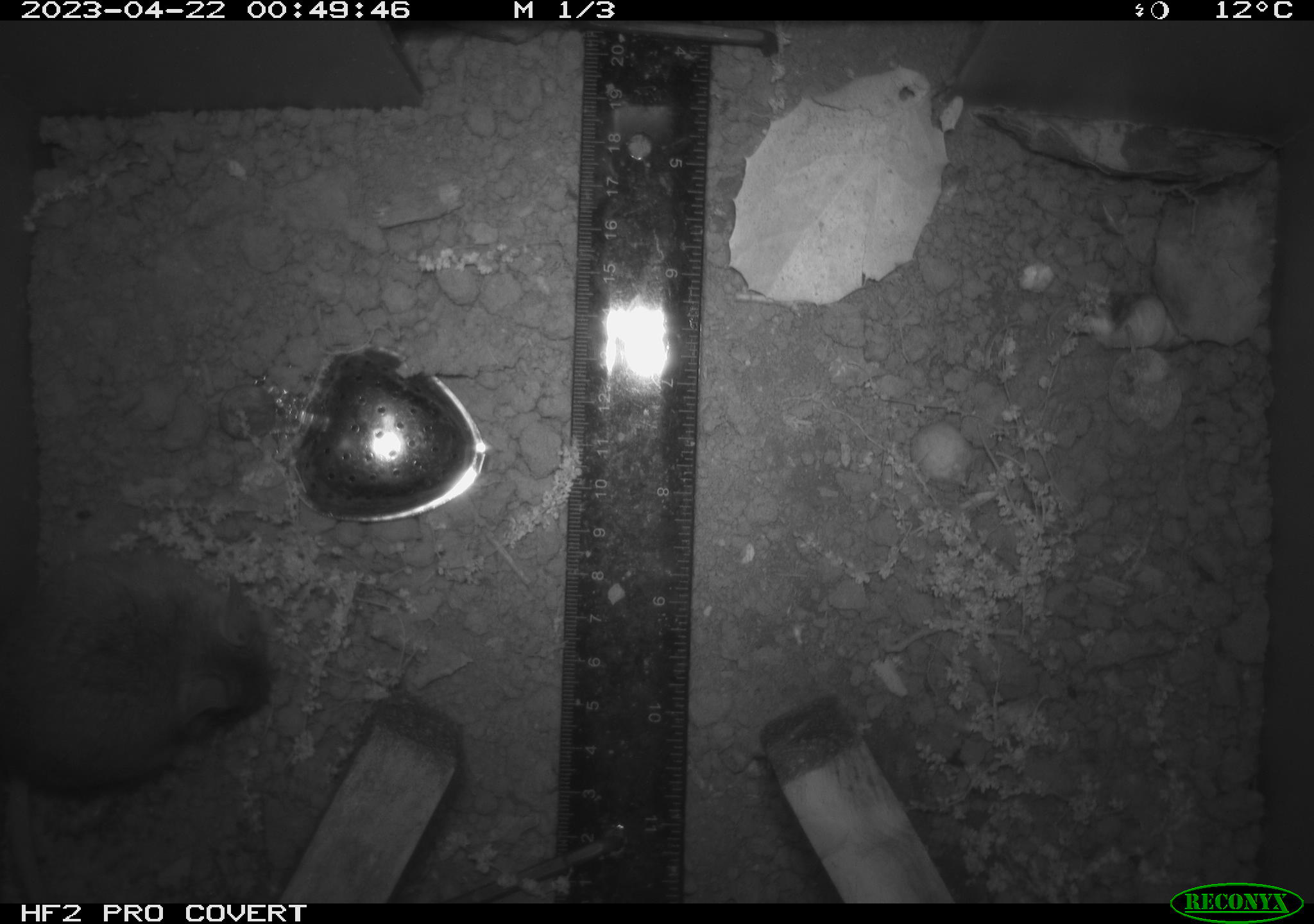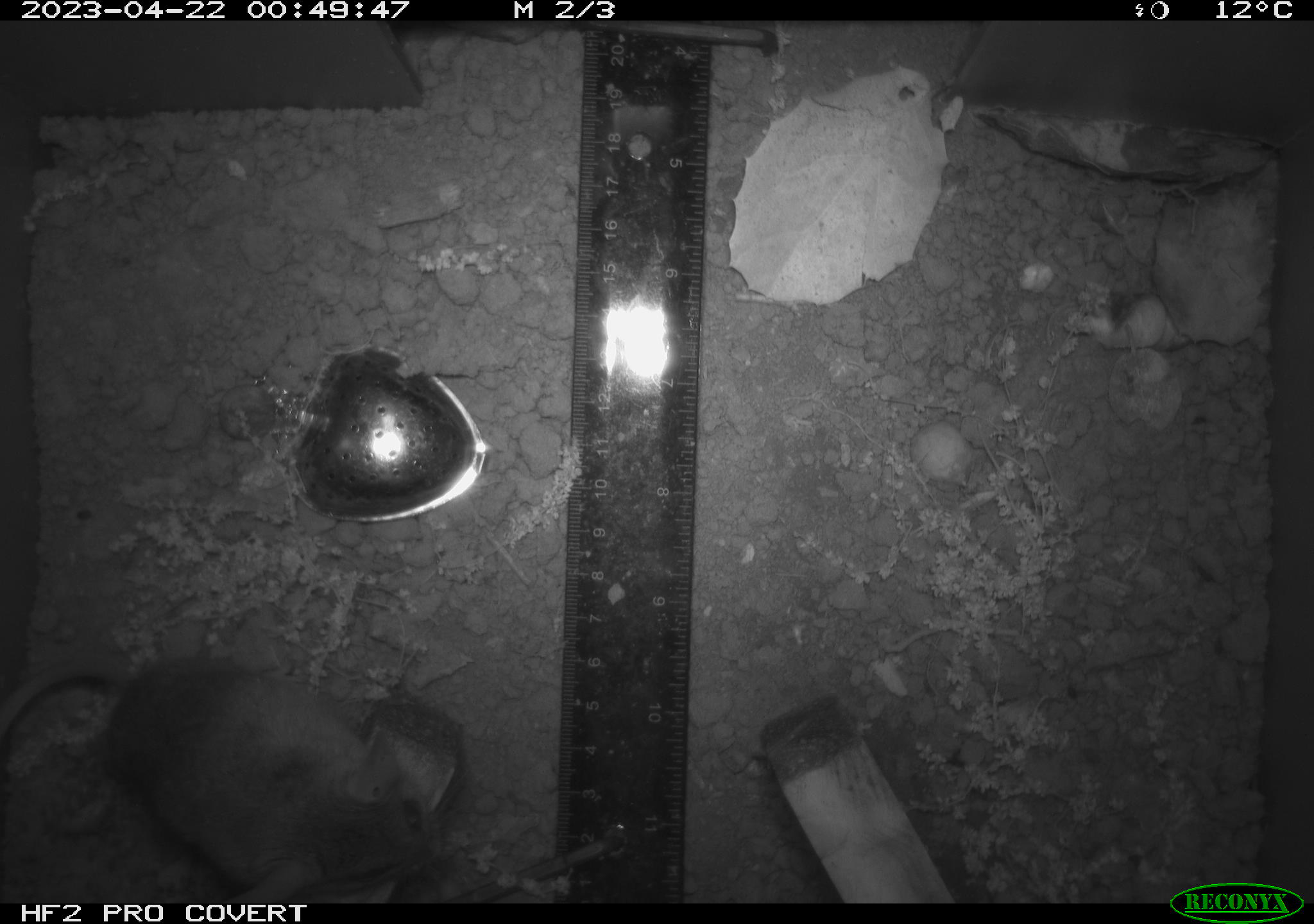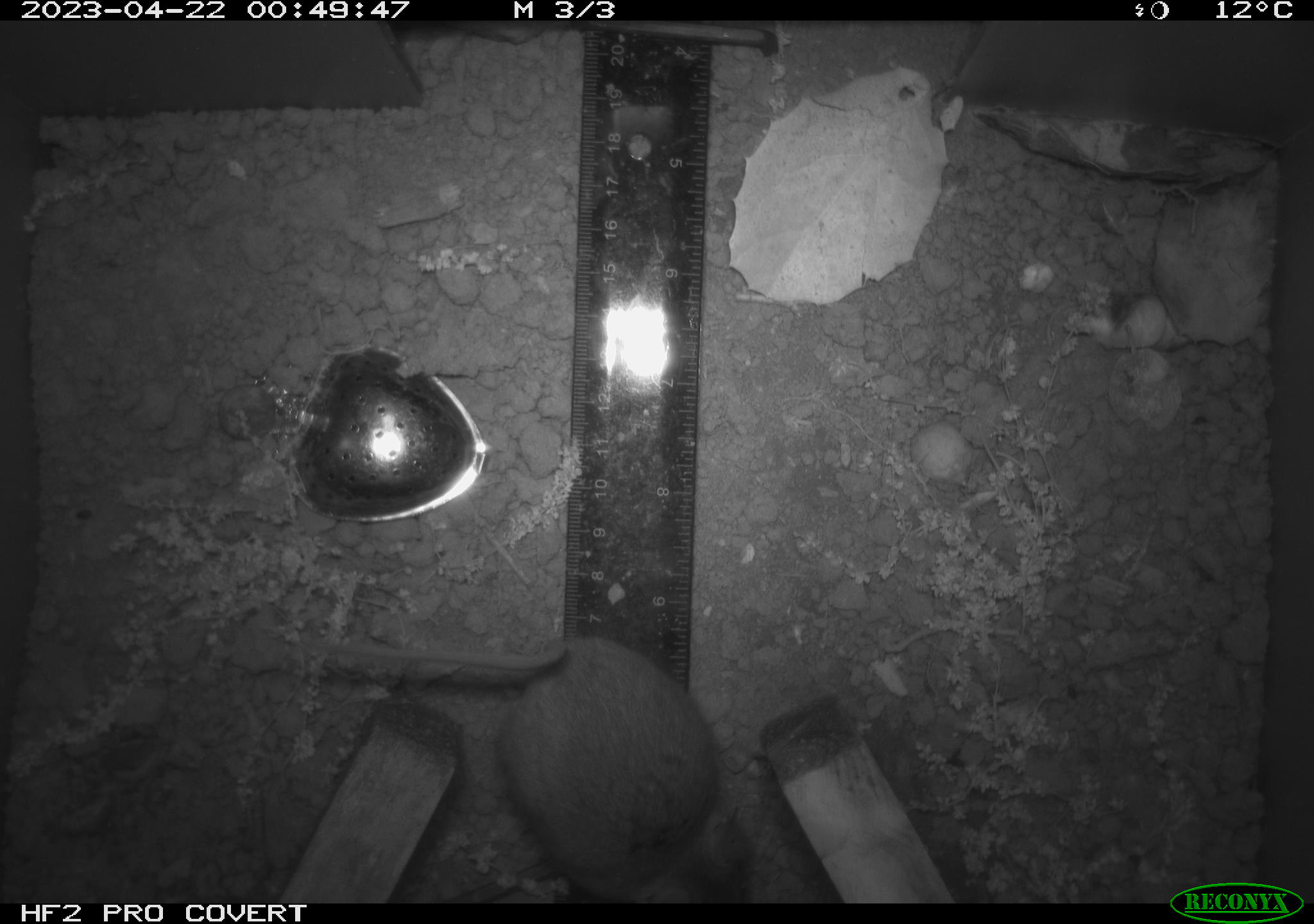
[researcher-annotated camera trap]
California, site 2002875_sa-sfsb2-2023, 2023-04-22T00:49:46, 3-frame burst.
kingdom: Animalia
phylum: Chordata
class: Mammalia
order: Rodentia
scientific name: Rodentia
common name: mouse species